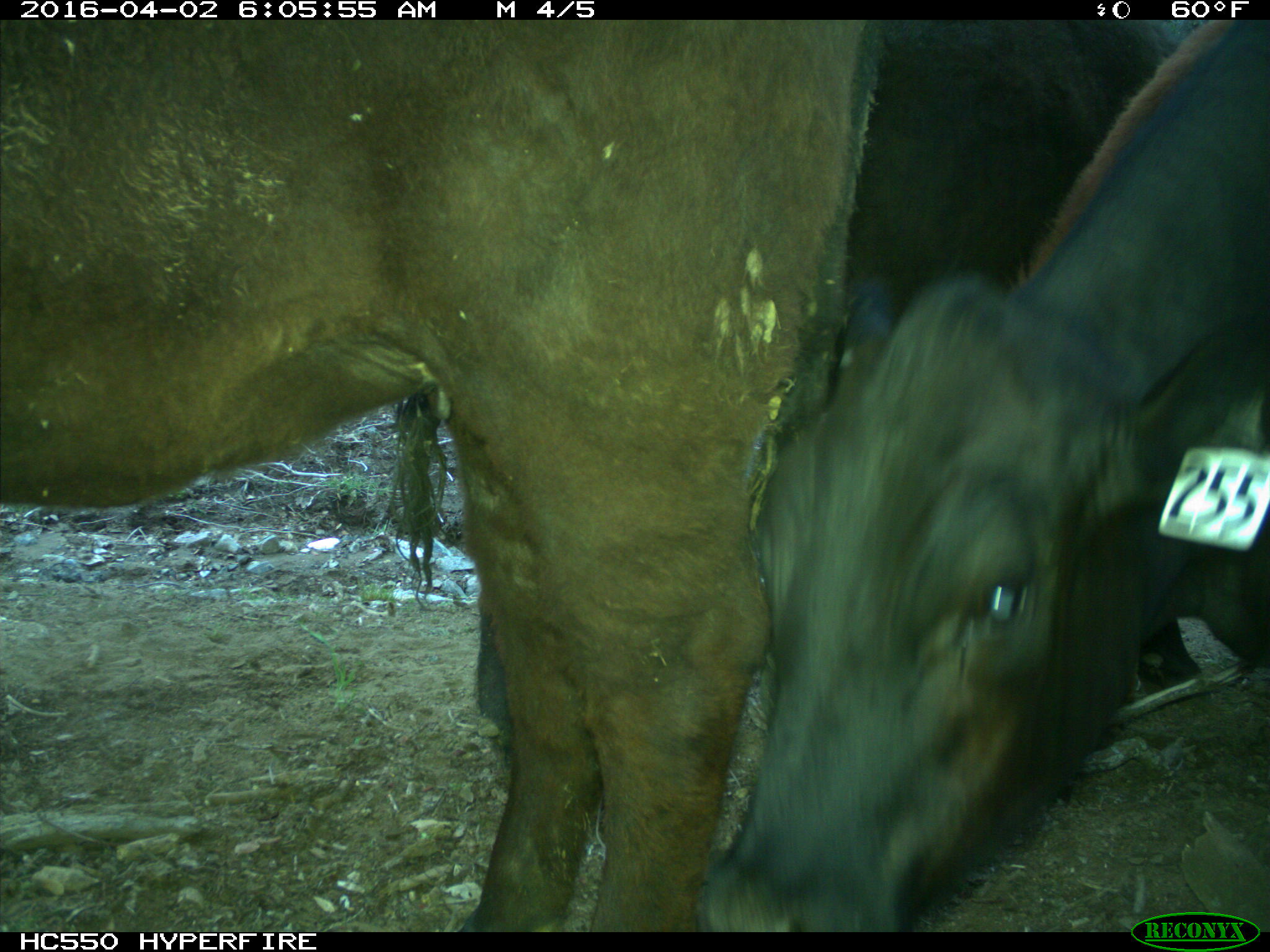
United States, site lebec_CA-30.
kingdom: Animalia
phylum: Chordata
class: Mammalia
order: Artiodactyla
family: Bovidae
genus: Bos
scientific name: Bos taurus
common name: domestic cow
Bos taurus (domestic cow).